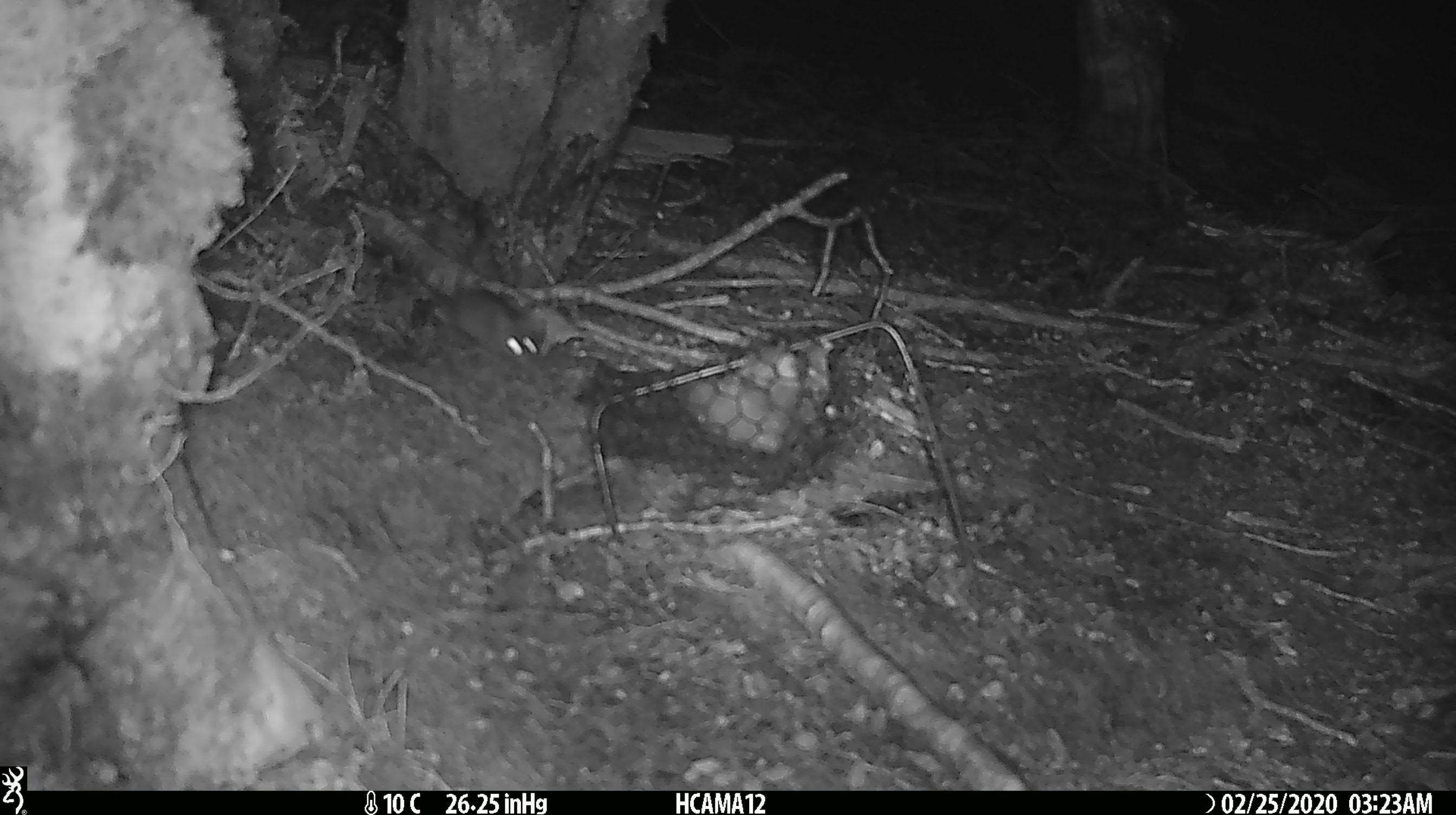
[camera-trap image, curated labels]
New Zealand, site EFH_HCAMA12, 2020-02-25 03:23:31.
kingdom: Animalia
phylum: Chordata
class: Mammalia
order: Rodentia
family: Muridae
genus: Mus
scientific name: Mus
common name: mouse